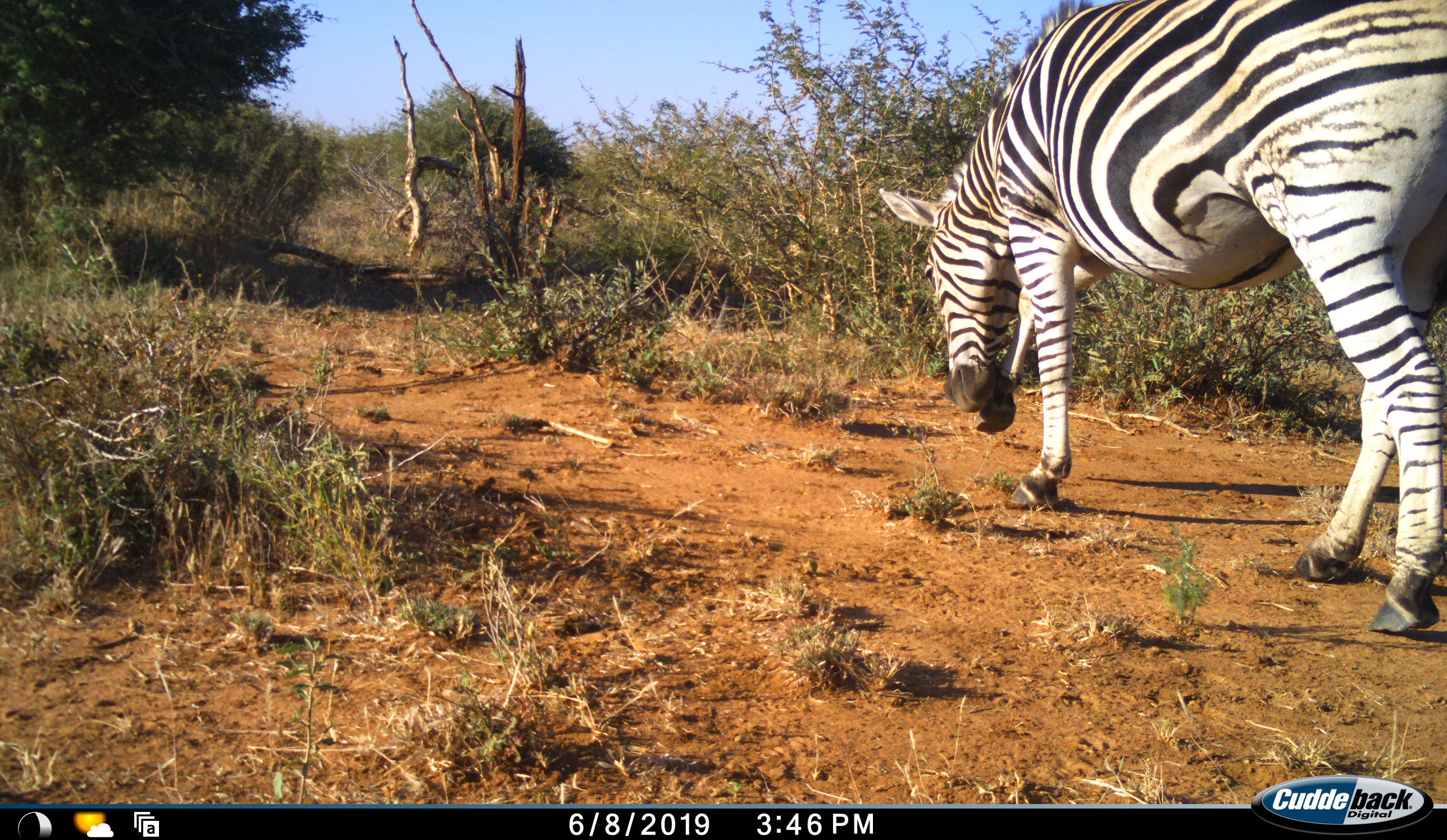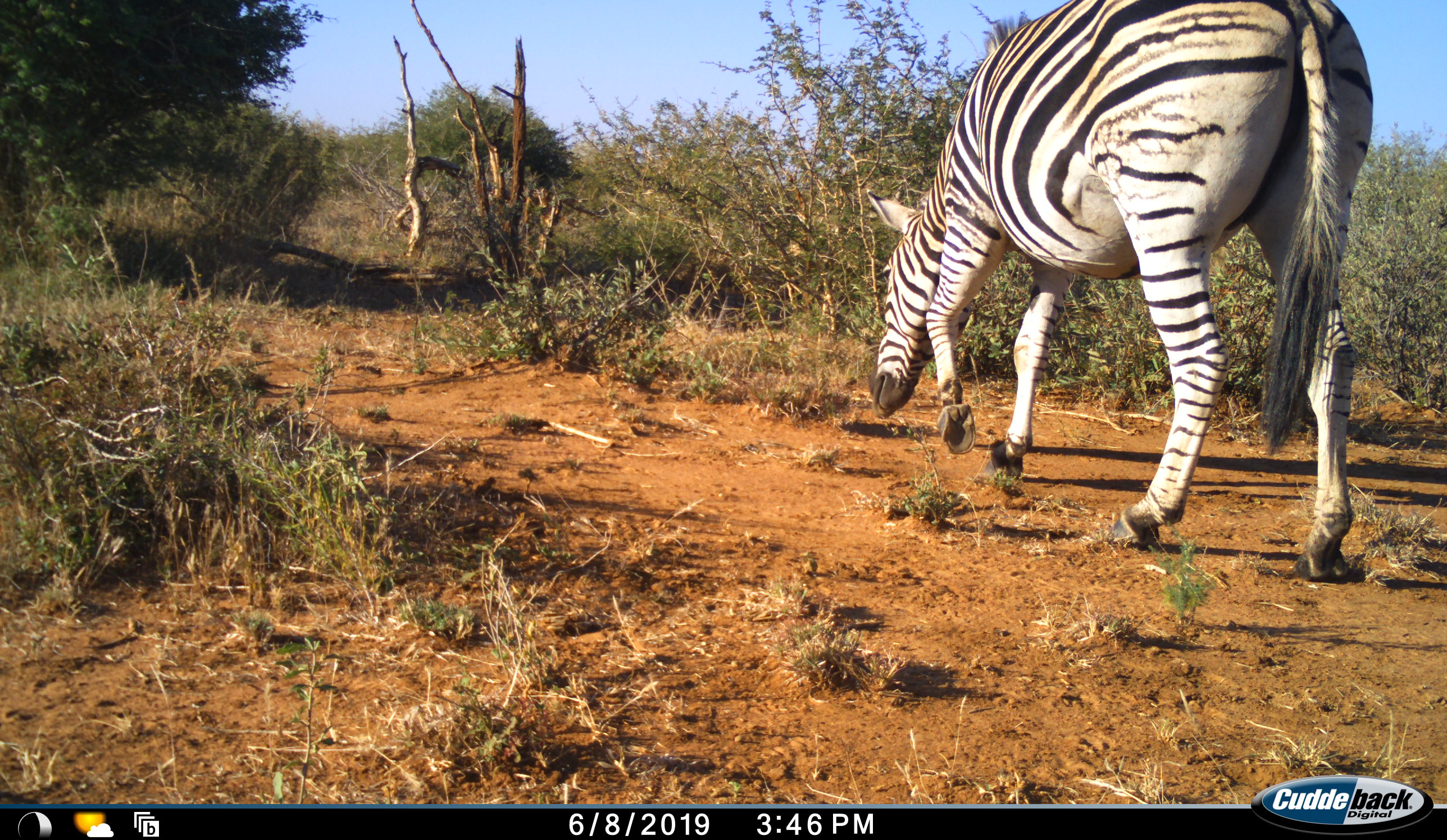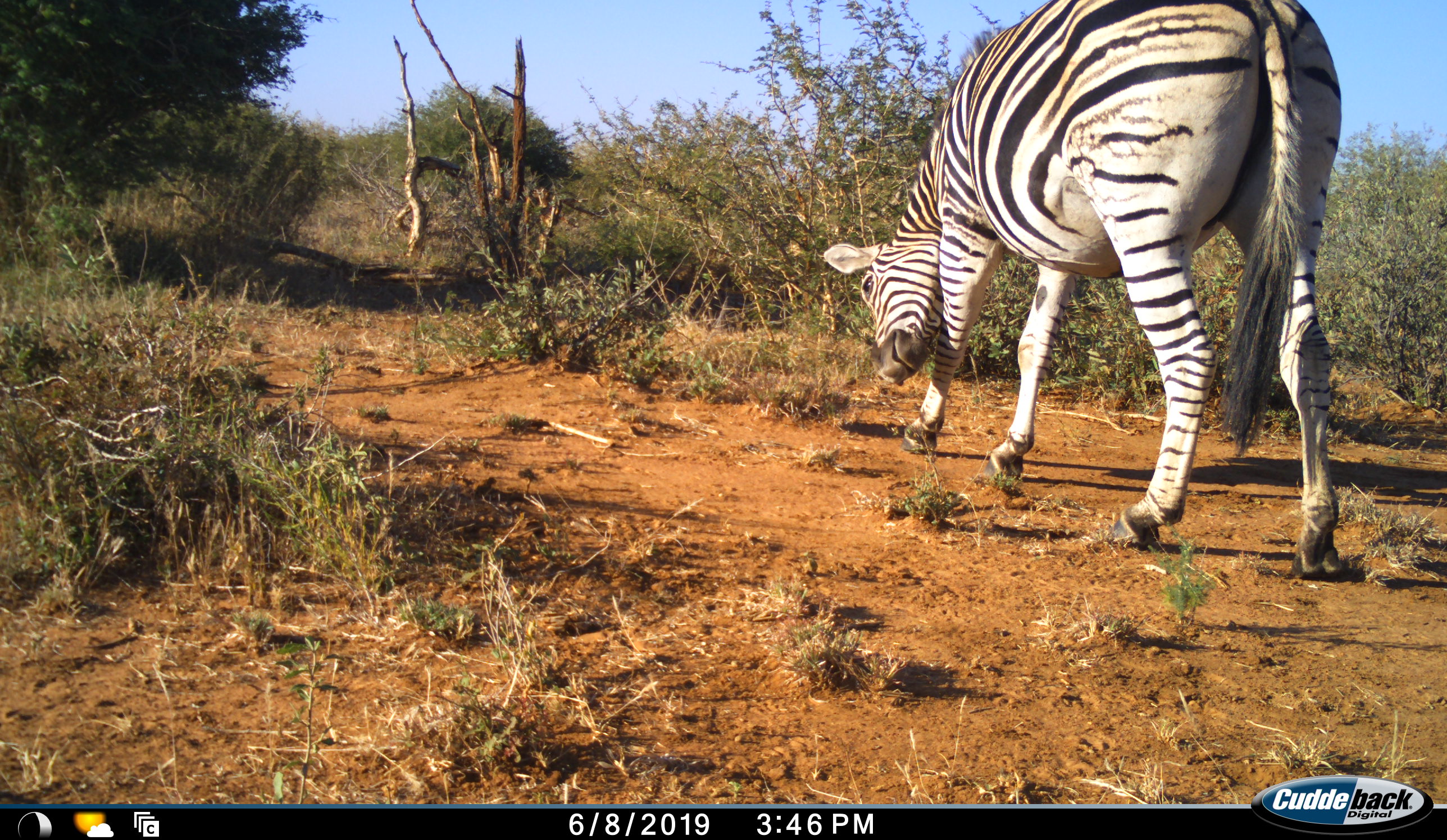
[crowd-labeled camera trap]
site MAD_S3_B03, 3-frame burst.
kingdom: Animalia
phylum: Chordata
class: Mammalia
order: Perissodactyla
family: Equidae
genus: Equus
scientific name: Equus quagga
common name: plains zebra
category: zebraplains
Zebraplains (plains zebra) (Equus quagga), count 1. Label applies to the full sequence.